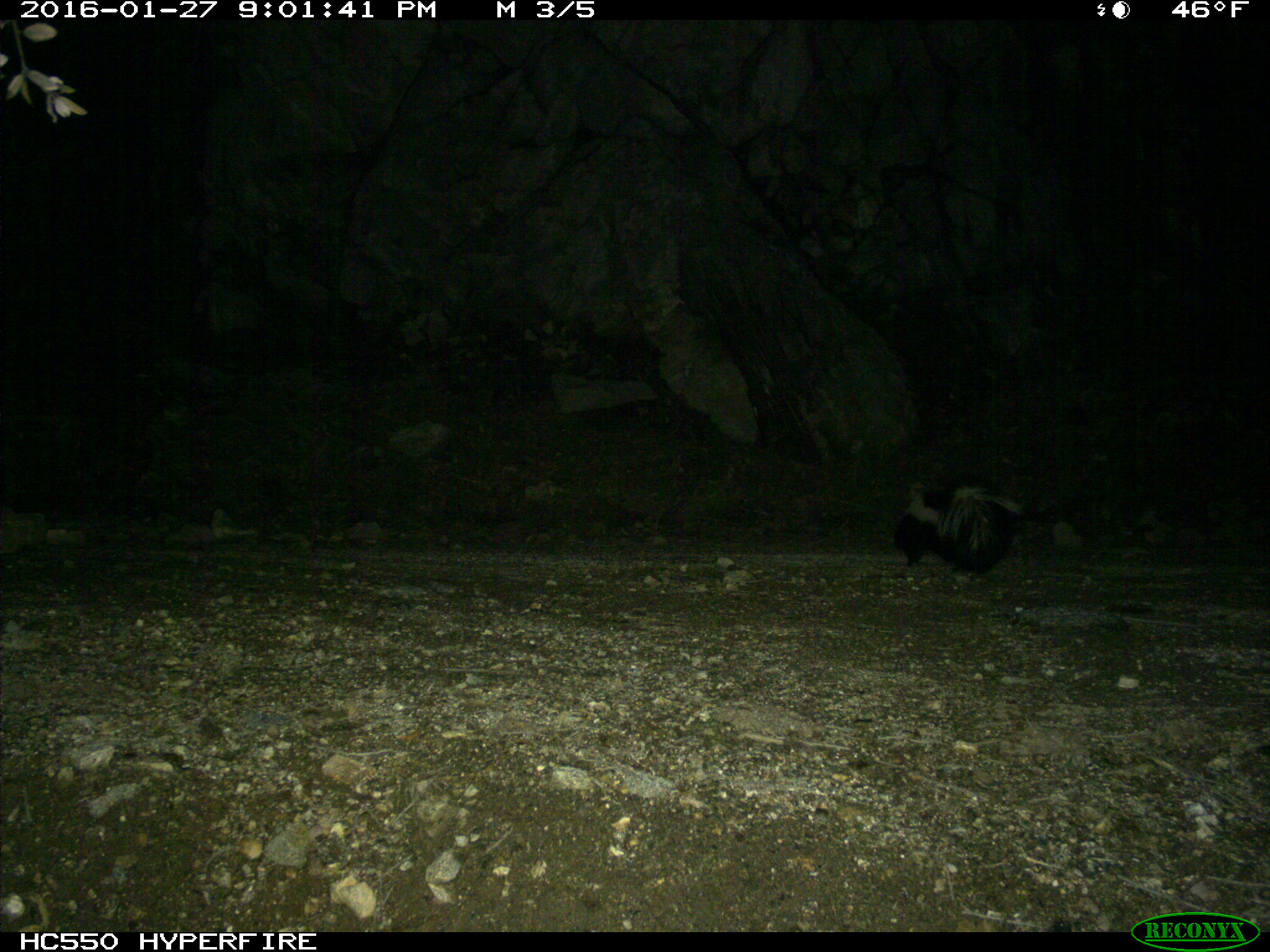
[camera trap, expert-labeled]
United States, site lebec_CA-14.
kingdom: Animalia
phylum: Chordata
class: Mammalia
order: Carnivora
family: Mephitidae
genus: Mephitis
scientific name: Mephitis mephitis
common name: striped skunk